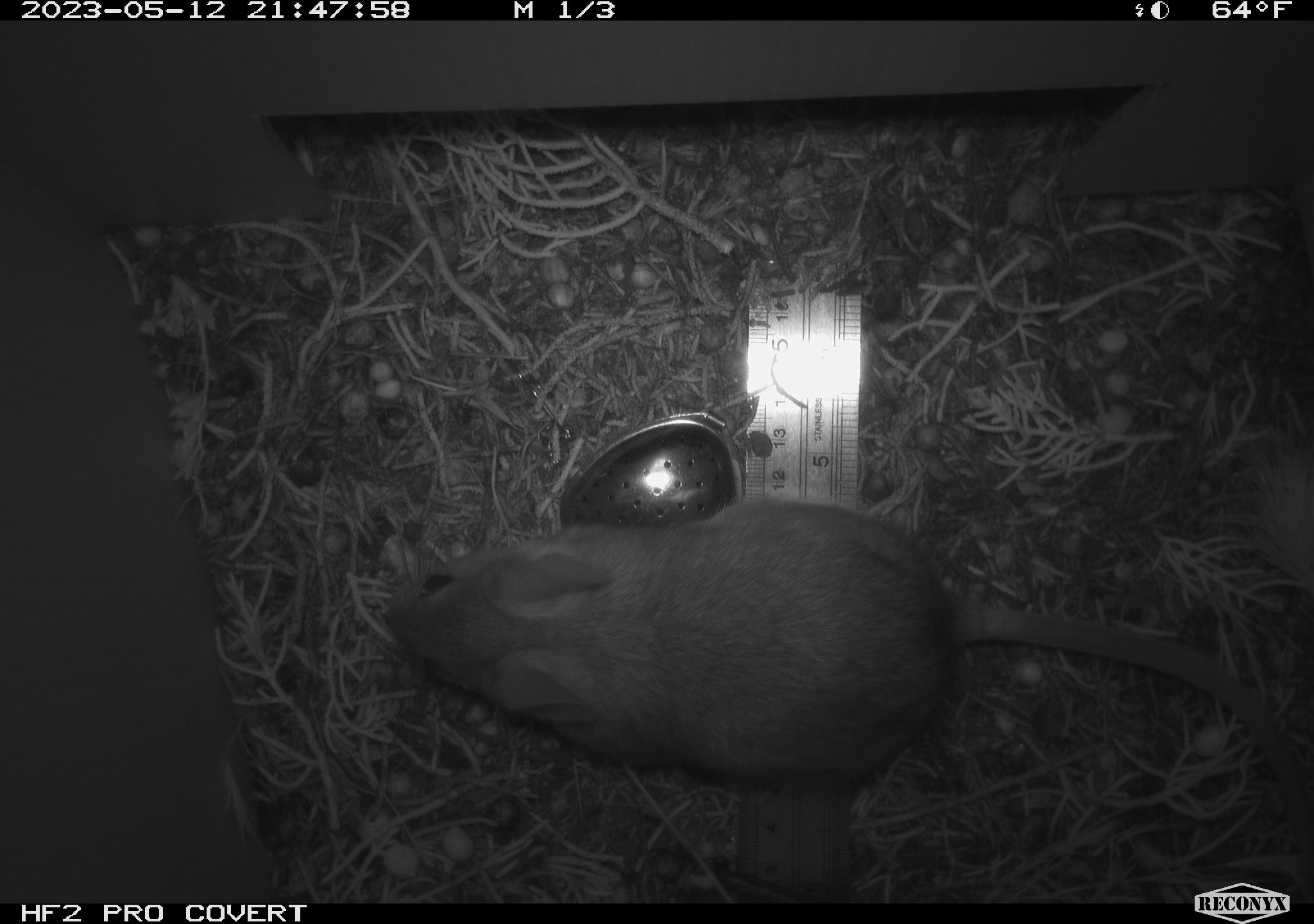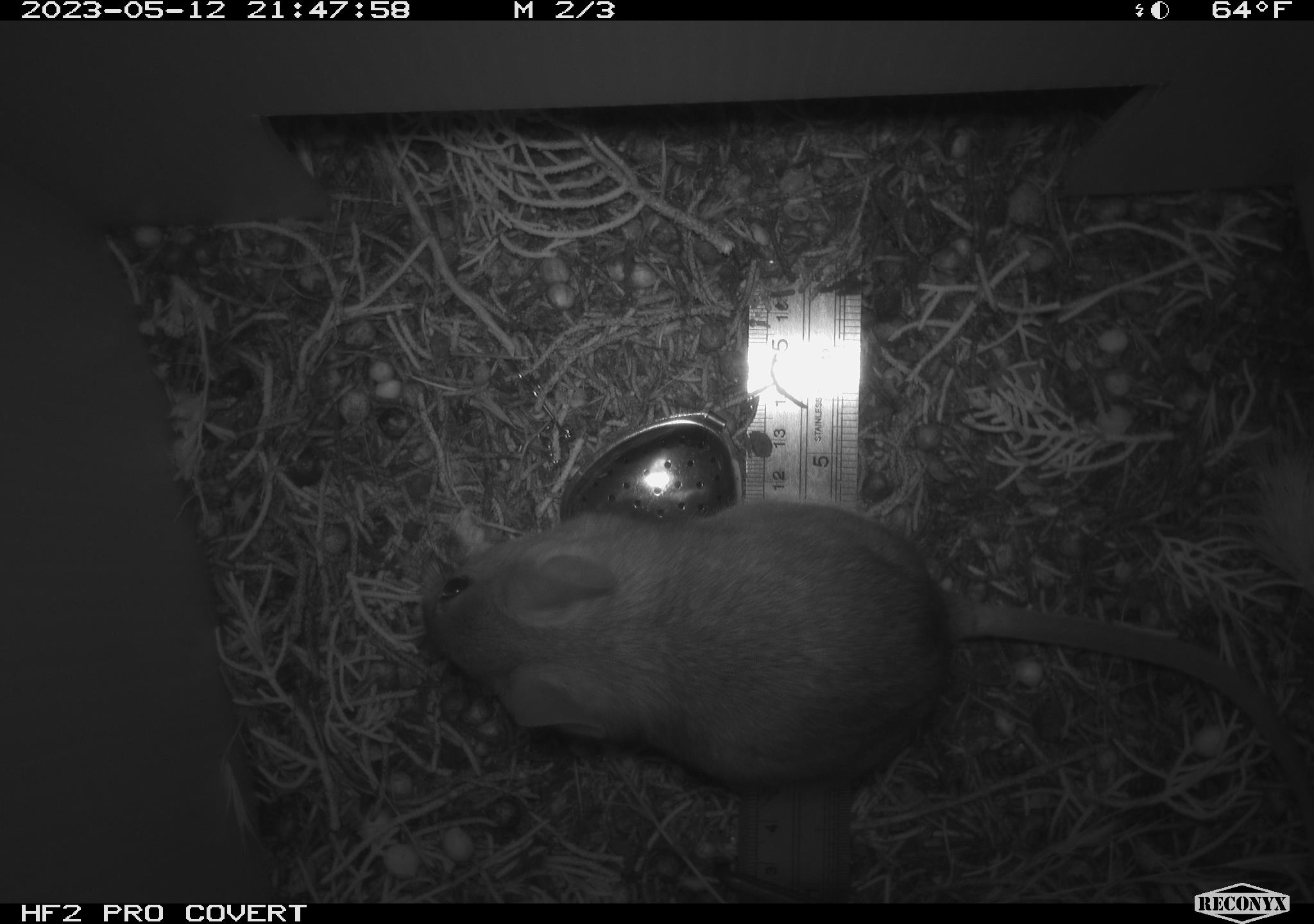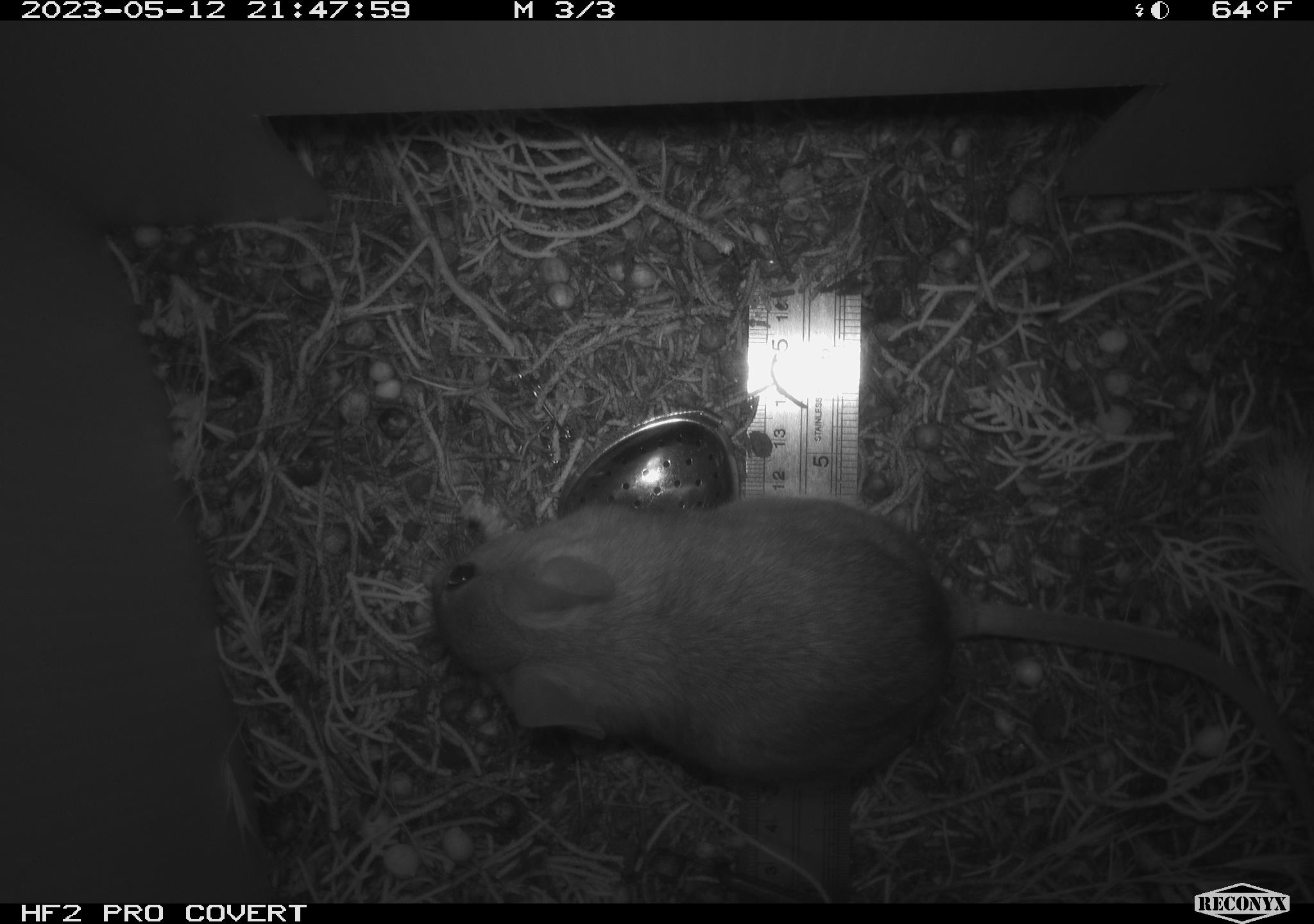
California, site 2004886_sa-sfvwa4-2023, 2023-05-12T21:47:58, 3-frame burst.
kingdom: Animalia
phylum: Chordata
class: Mammalia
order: Rodentia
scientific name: Rodentia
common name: mouse species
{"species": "mouse species (Rodentia)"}